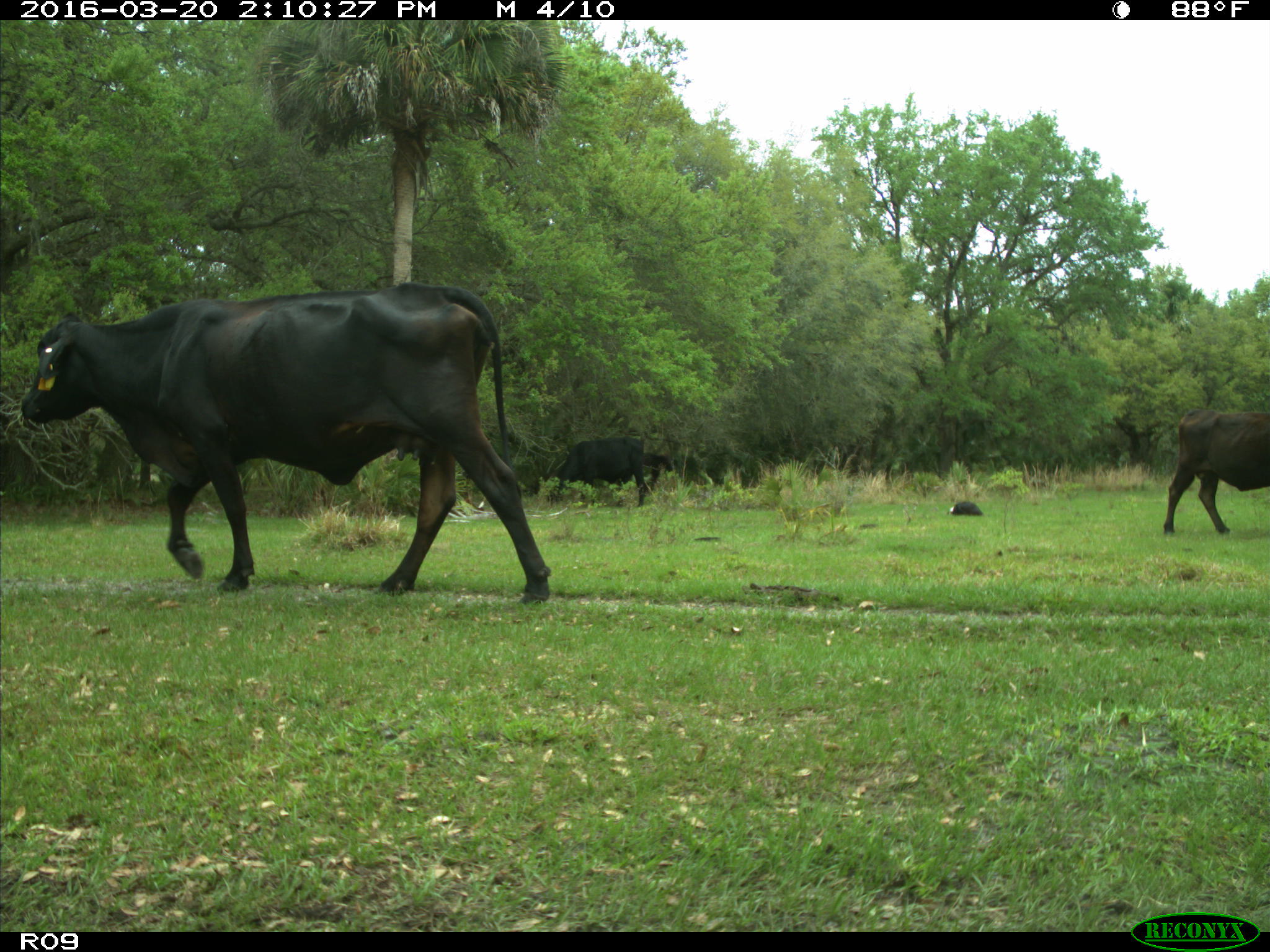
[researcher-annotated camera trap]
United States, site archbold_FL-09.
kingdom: Animalia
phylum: Chordata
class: Mammalia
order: Artiodactyla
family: Bovidae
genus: Bos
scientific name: Bos taurus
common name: domestic cow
Bos taurus (domestic cow).